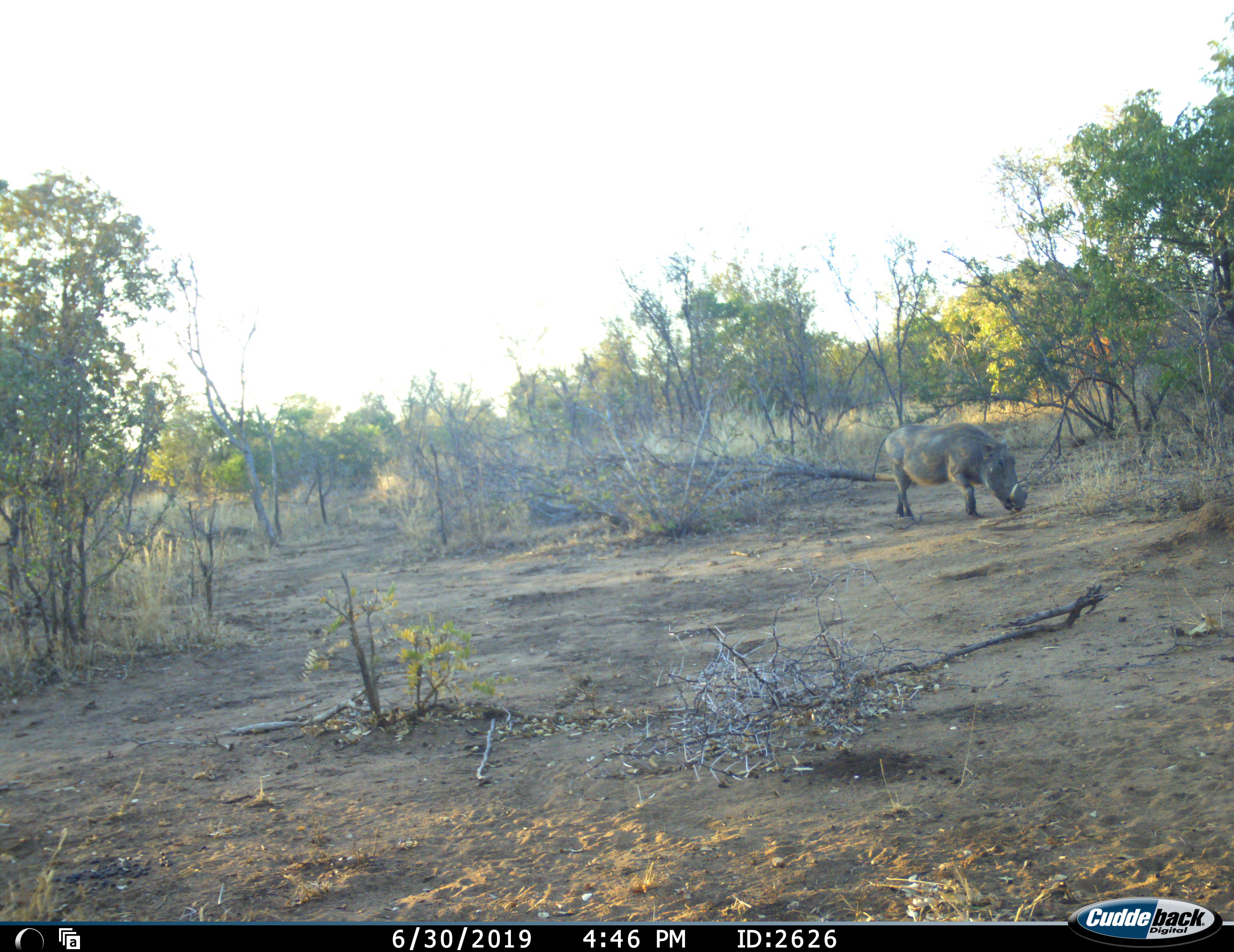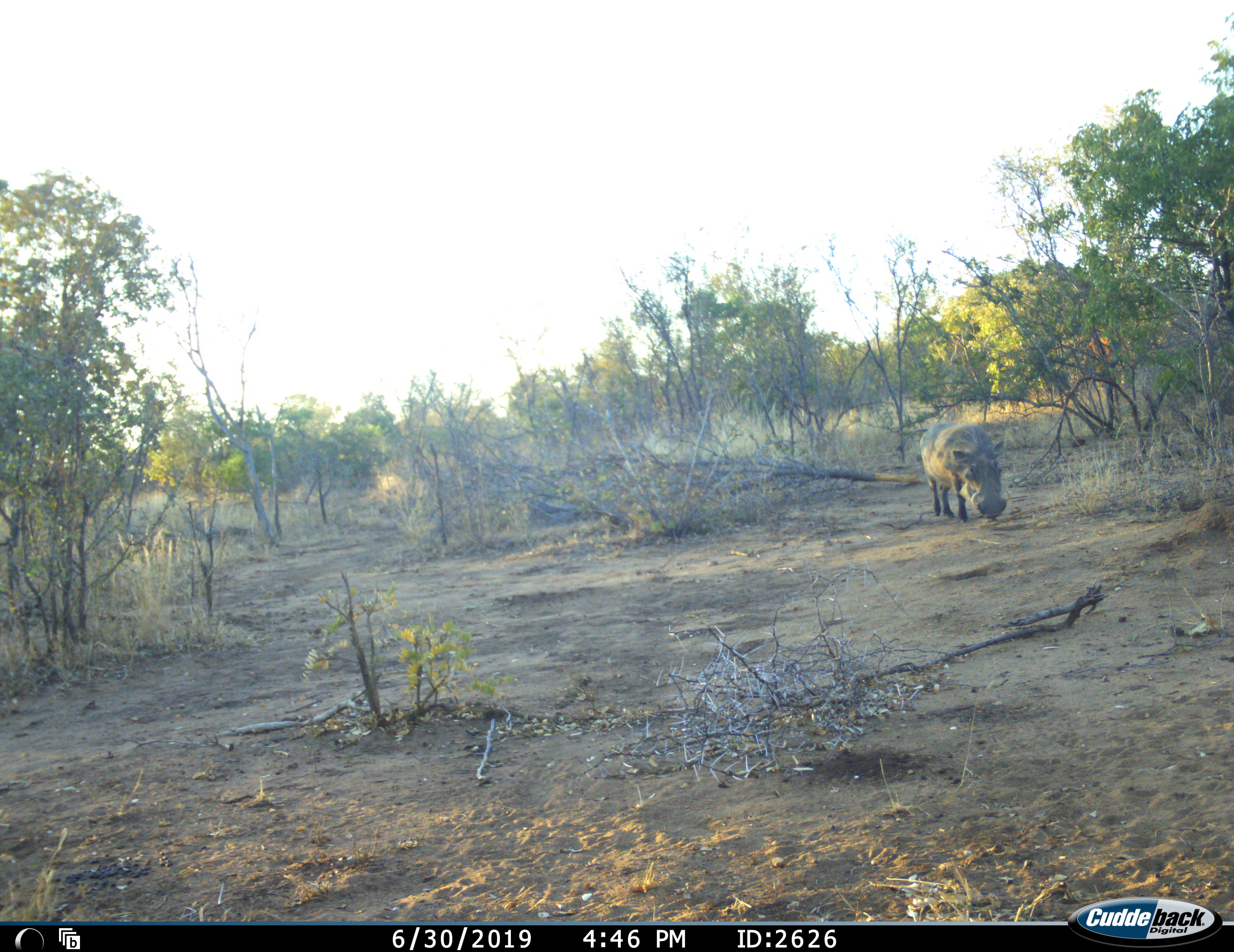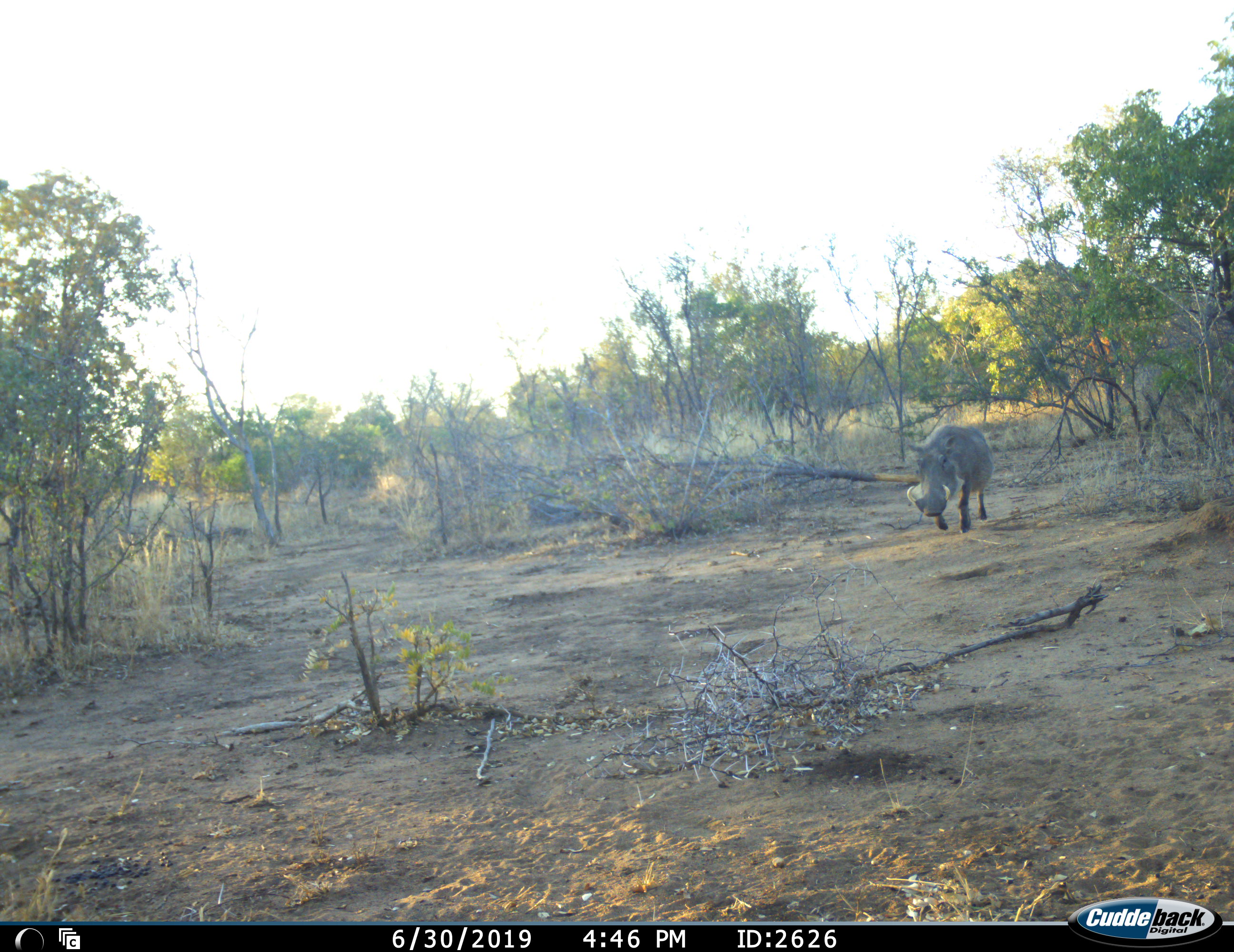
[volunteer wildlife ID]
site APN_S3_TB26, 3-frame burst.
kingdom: Animalia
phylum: Chordata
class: Mammalia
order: Artiodactyla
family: Suidae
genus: Phacochoerus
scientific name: Phacochoerus africanus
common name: warthog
Warthog (Phacochoerus africanus), count 1. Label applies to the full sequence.